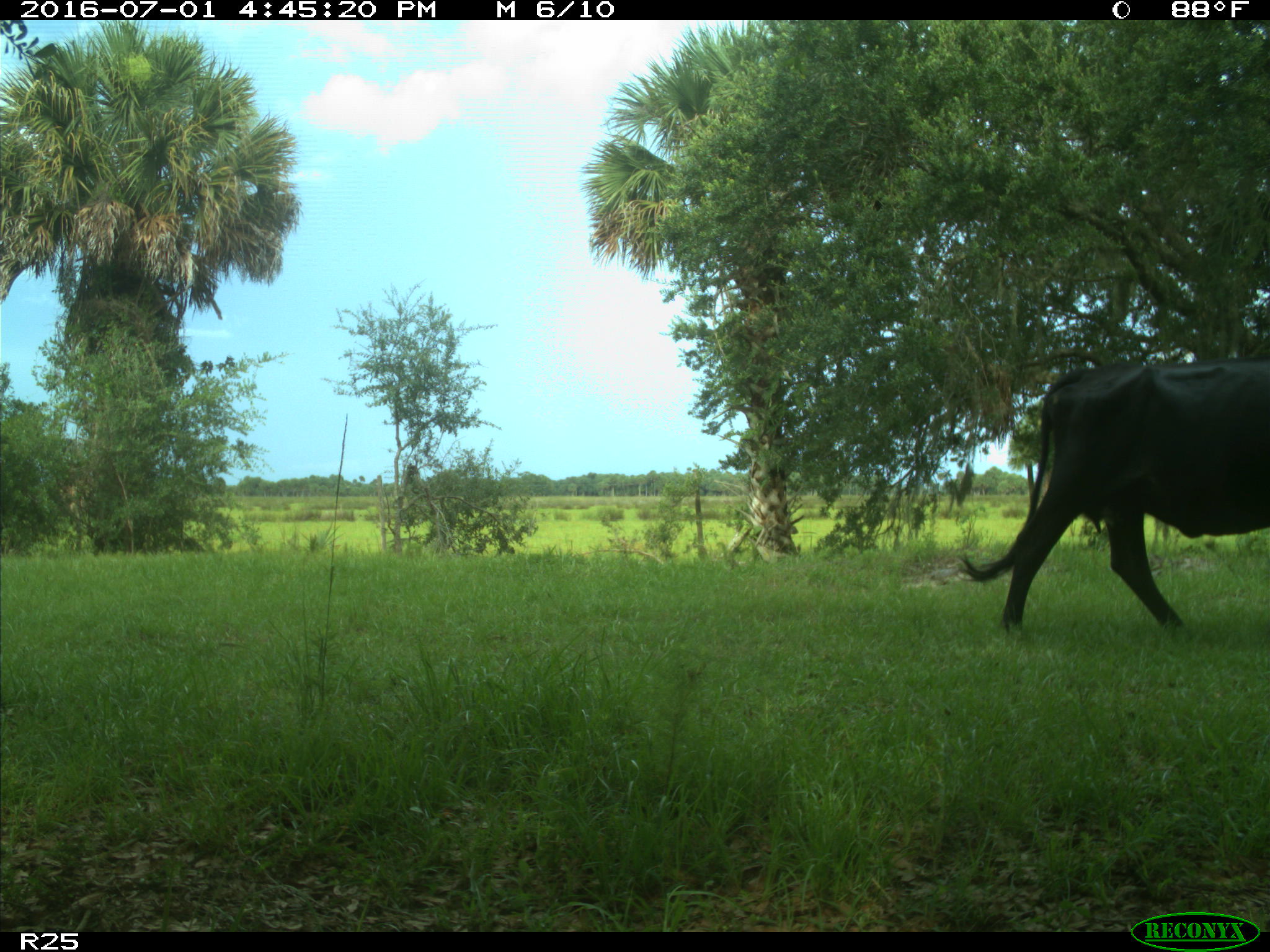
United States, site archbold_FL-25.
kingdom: Animalia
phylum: Chordata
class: Mammalia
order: Artiodactyla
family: Bovidae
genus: Bos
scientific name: Bos taurus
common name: domestic cow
Bos taurus (domestic cow).